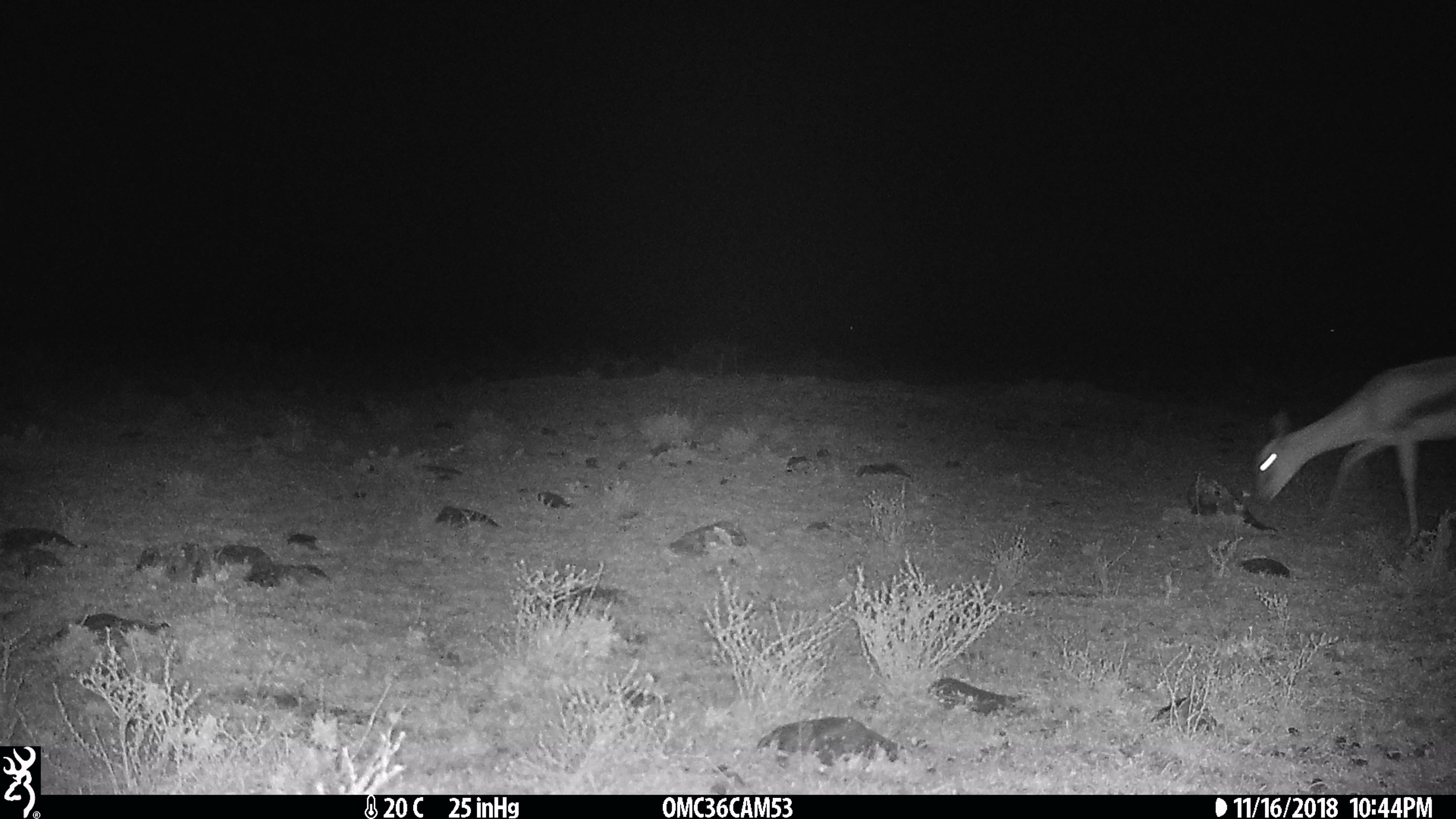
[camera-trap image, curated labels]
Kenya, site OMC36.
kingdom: Animalia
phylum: Chordata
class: Mammalia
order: Artiodactyla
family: Bovidae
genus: Eudorcas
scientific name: Eudorcas thomsonii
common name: thomon's gazelle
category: gazelle thomsons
Gazelle thomsons (thomon's gazelle) (Eudorcas thomsonii).